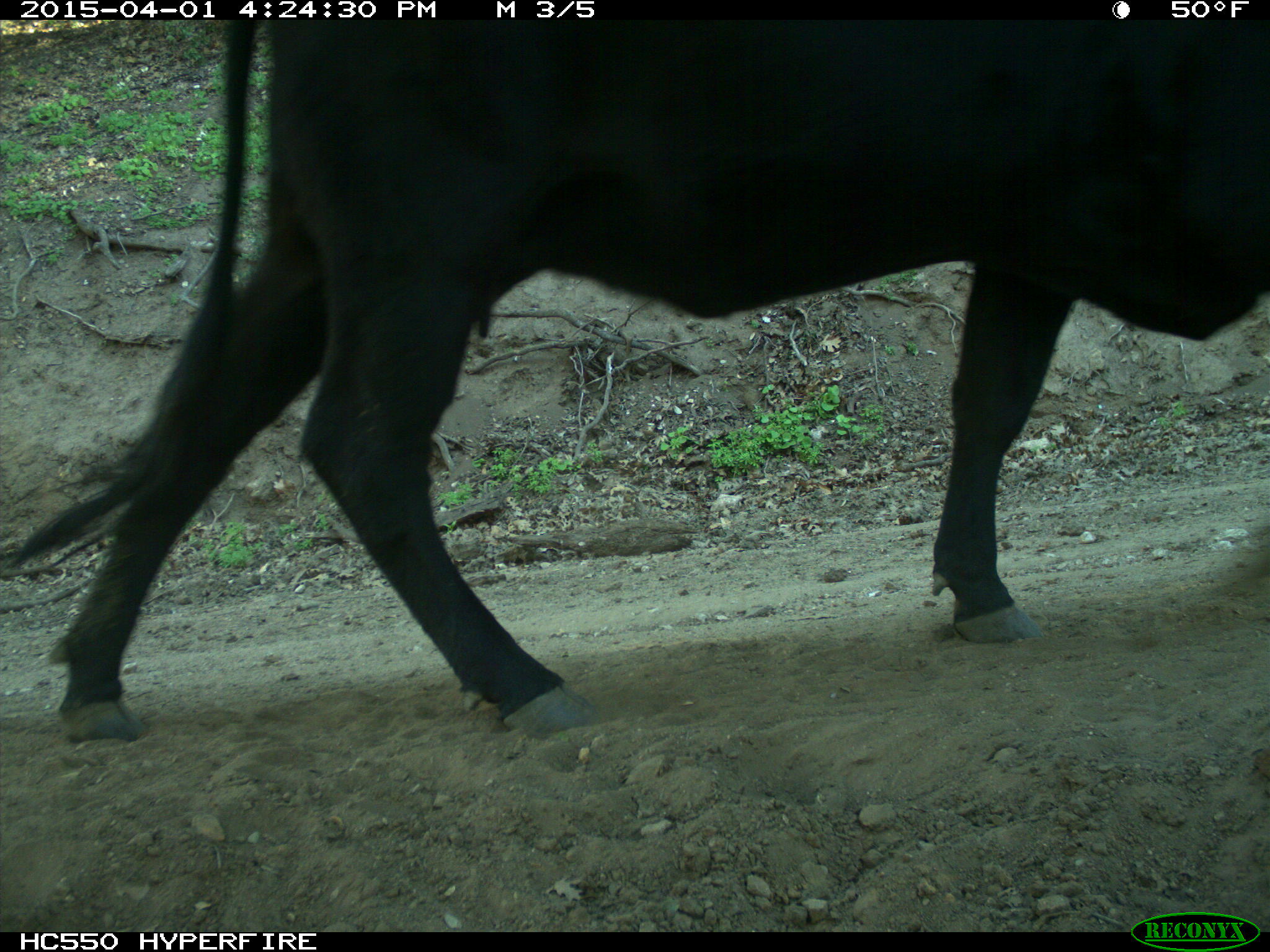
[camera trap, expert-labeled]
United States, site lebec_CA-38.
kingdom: Animalia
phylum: Chordata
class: Mammalia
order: Artiodactyla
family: Bovidae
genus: Bos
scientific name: Bos taurus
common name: domestic cow